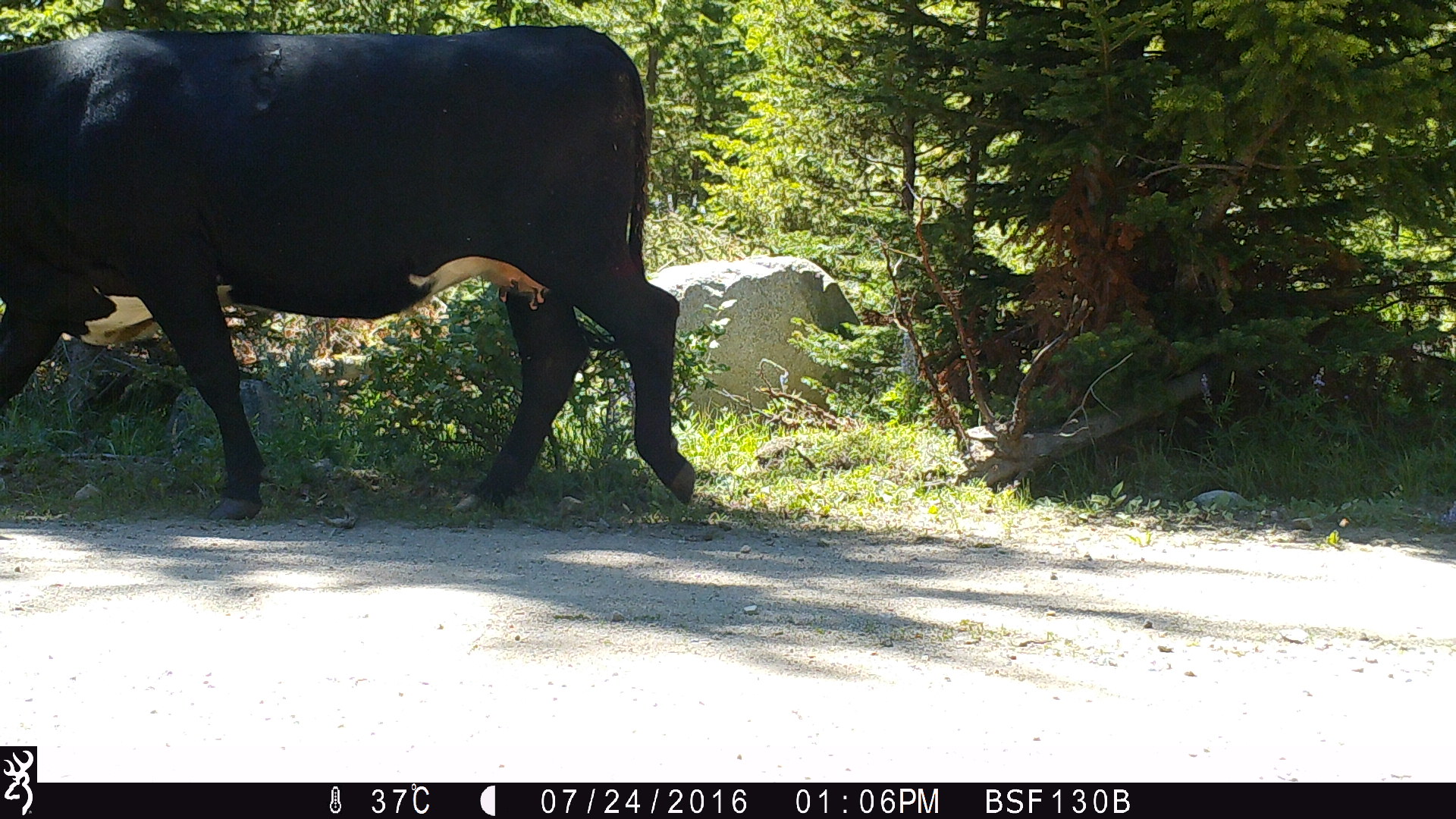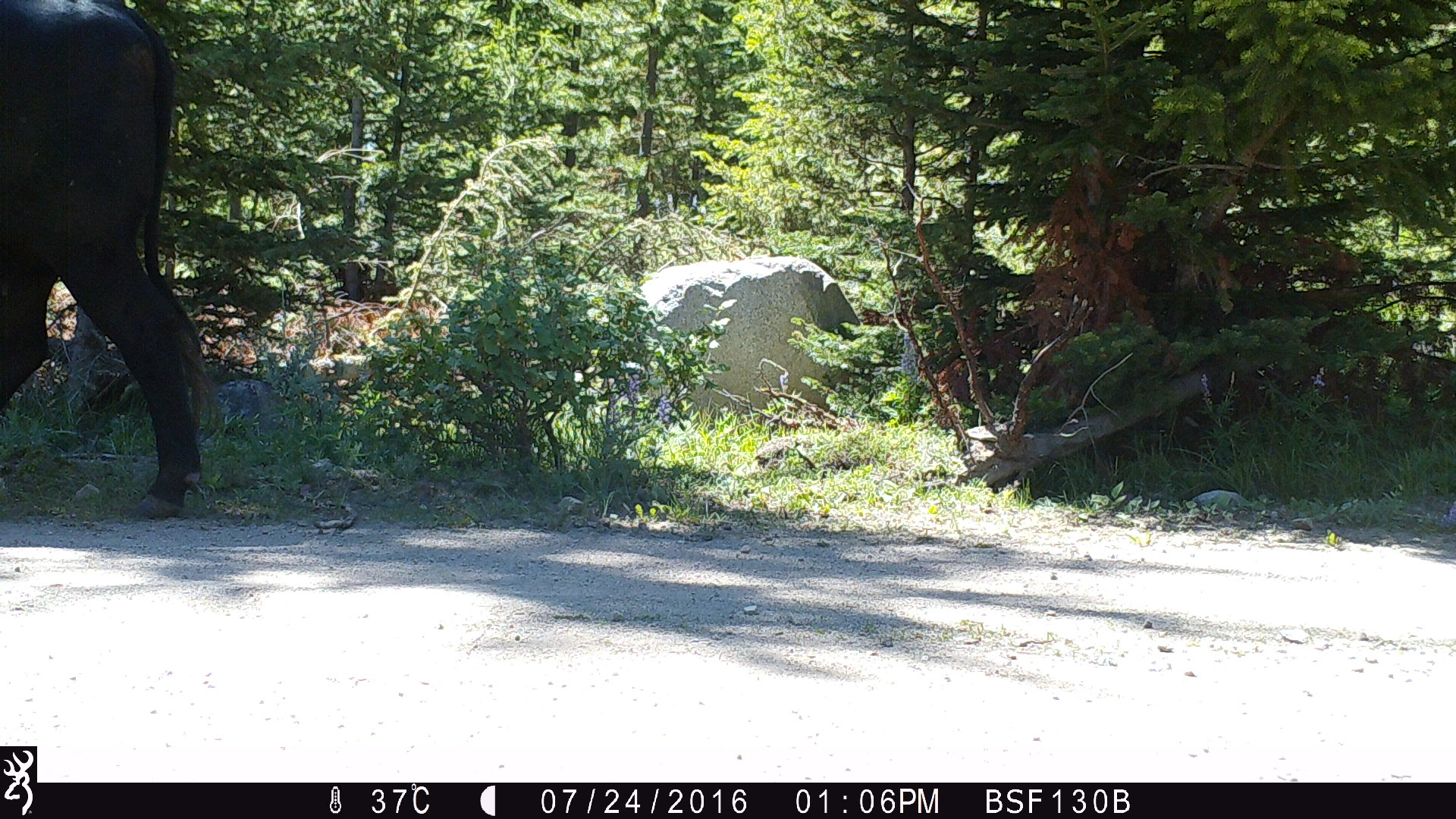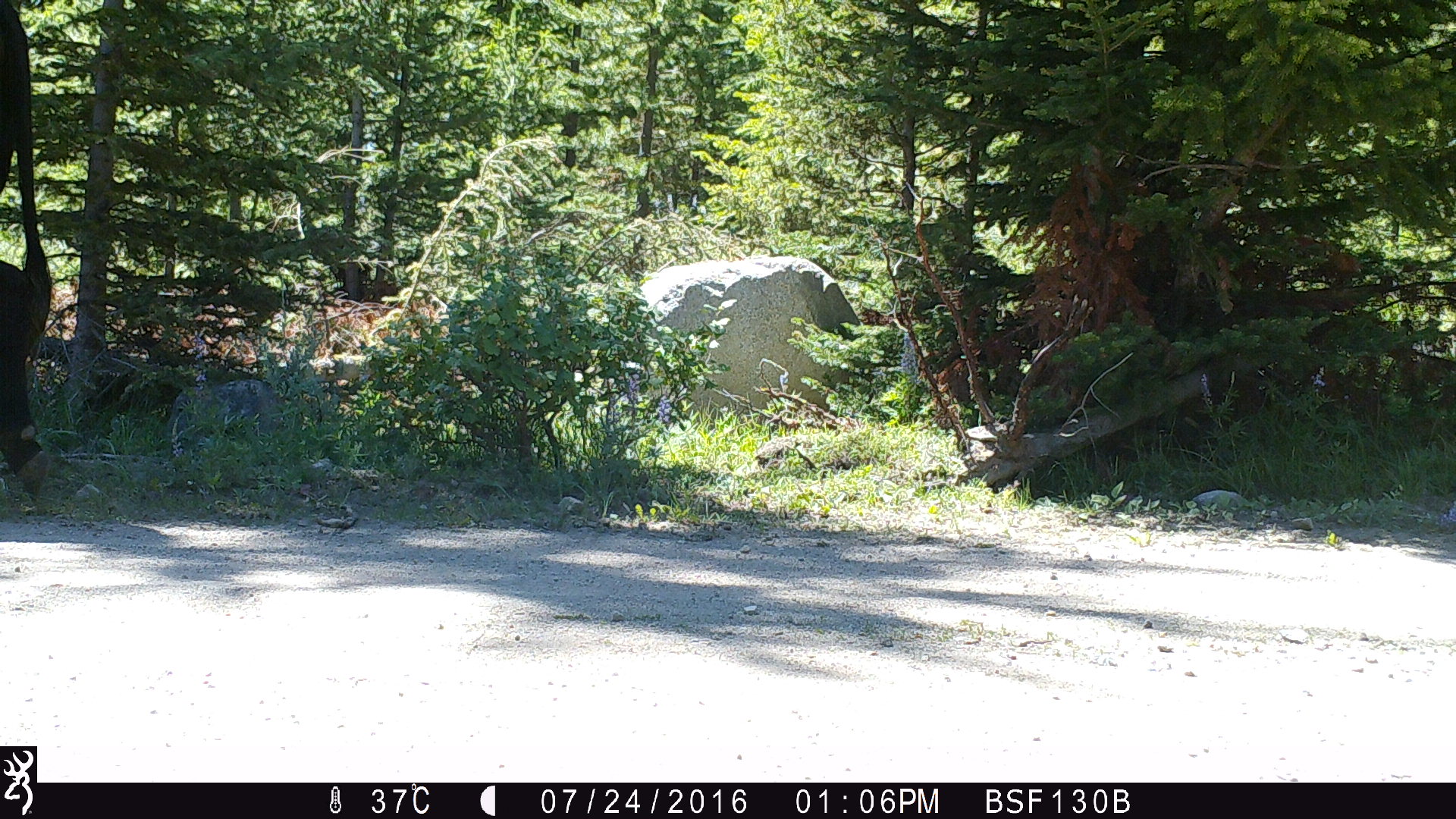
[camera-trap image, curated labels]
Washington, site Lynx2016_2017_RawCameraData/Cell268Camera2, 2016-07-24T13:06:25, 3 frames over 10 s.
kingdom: Animalia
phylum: Chordata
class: Mammalia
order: Artiodactyla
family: Bovidae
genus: Bos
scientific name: Bos taurus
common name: domestic cattle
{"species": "domestic cattle (Bos taurus)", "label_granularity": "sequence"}